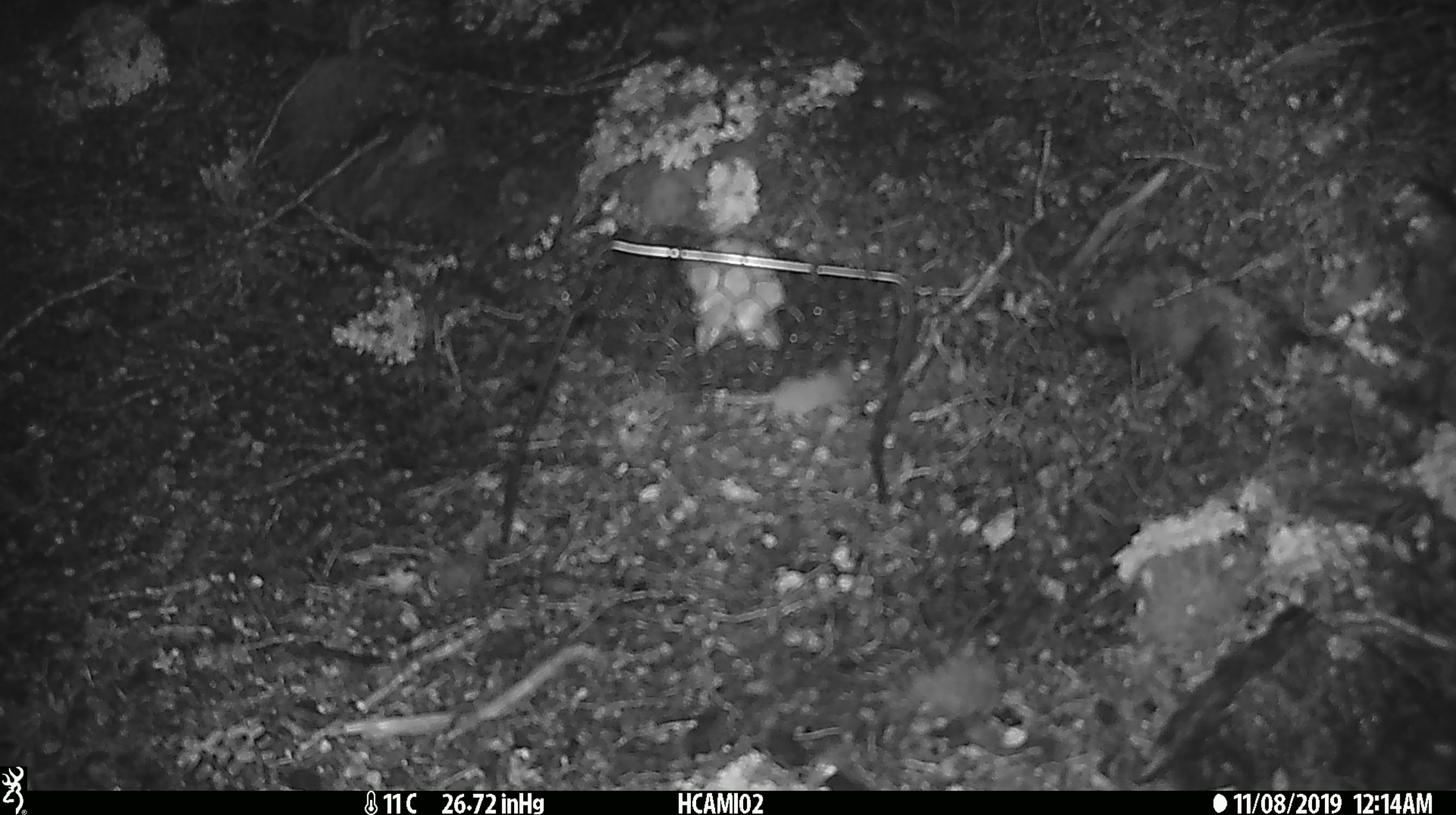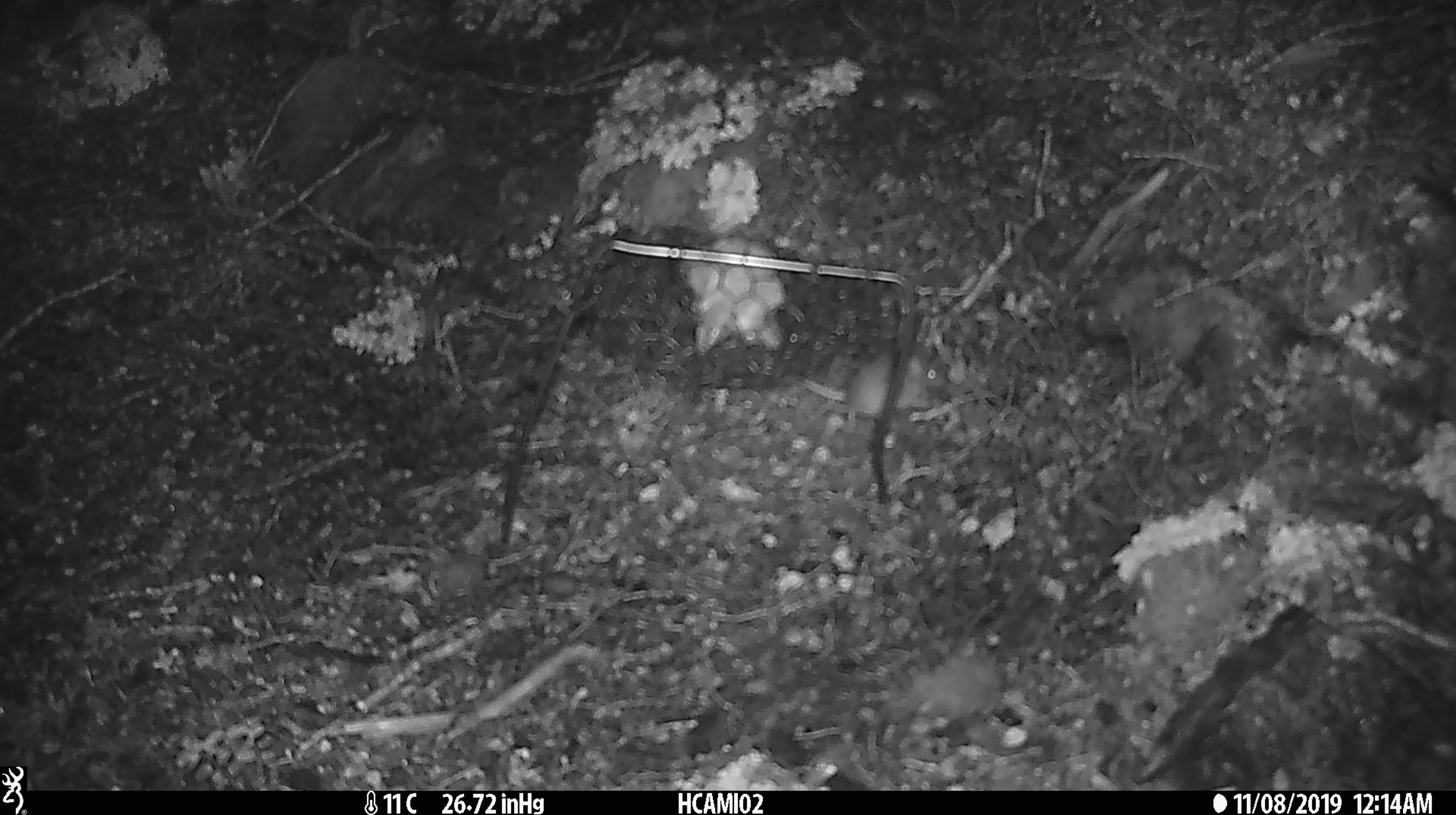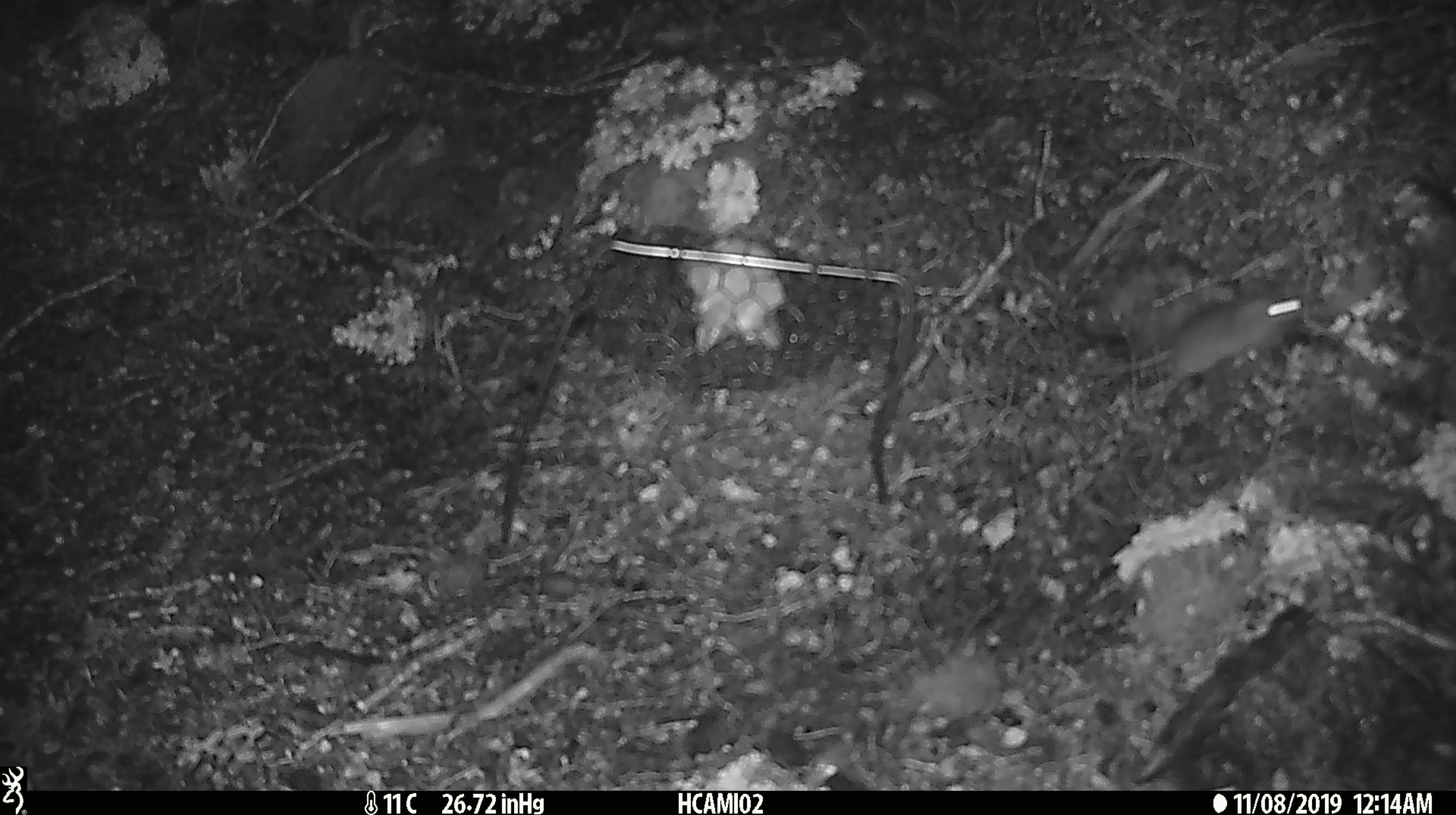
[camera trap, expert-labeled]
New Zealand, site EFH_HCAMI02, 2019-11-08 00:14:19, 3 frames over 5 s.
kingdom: Animalia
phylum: Chordata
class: Mammalia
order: Rodentia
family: Muridae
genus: Mus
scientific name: Mus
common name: mouse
Mouse (Mus).